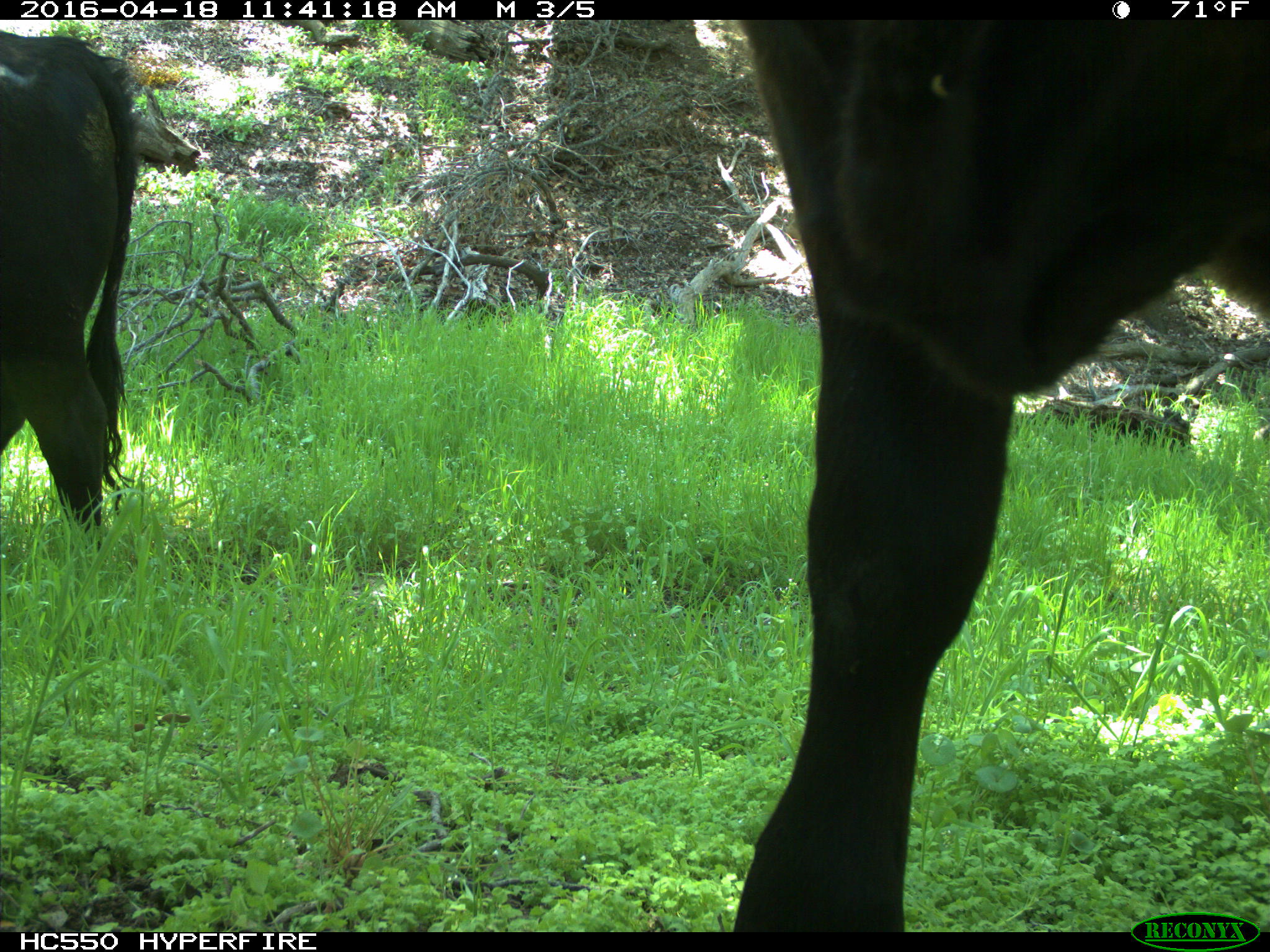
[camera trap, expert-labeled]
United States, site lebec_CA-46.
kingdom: Animalia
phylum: Chordata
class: Mammalia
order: Artiodactyla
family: Bovidae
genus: Bos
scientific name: Bos taurus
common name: domestic cow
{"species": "Bos taurus (domestic cow)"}